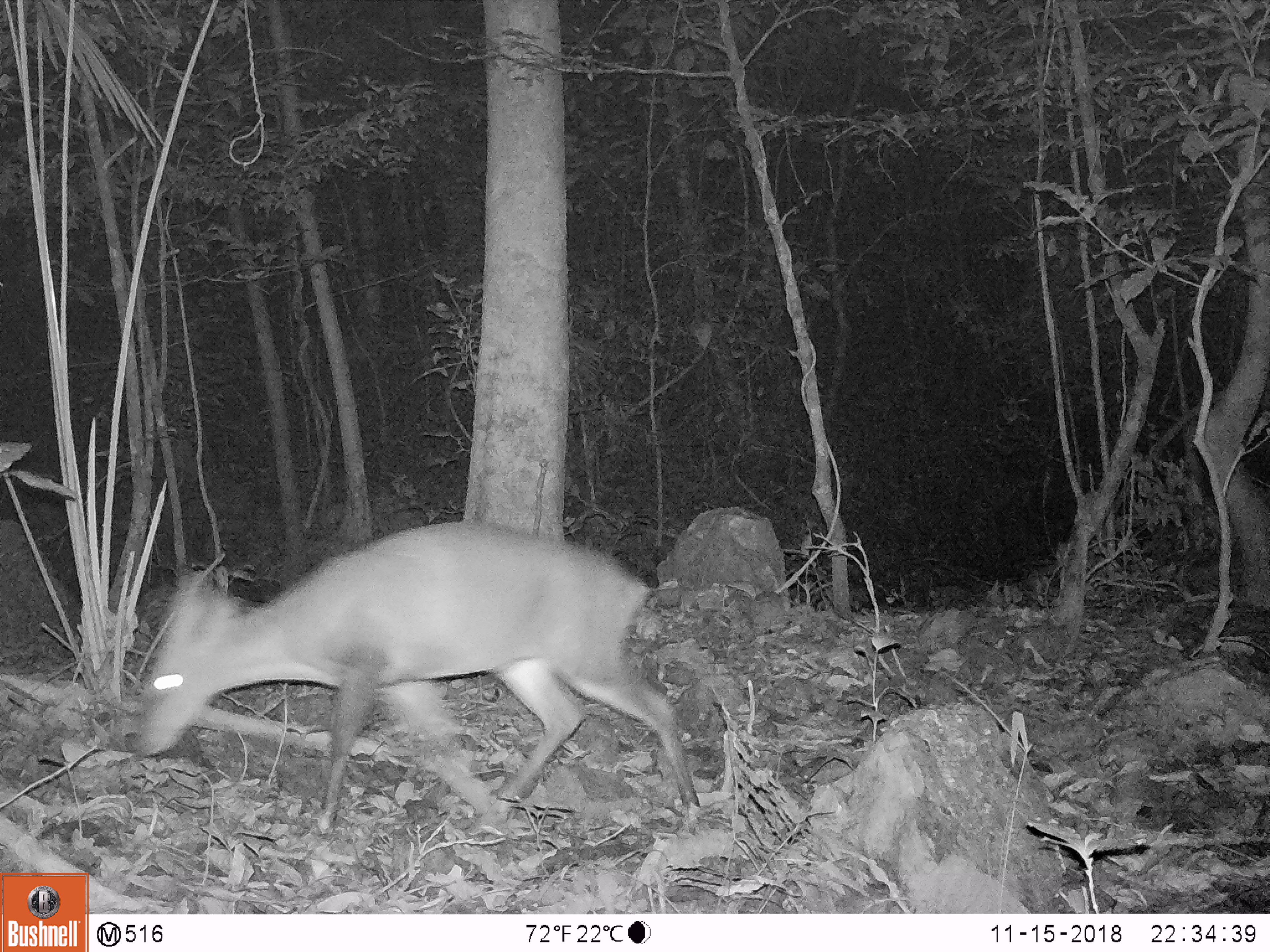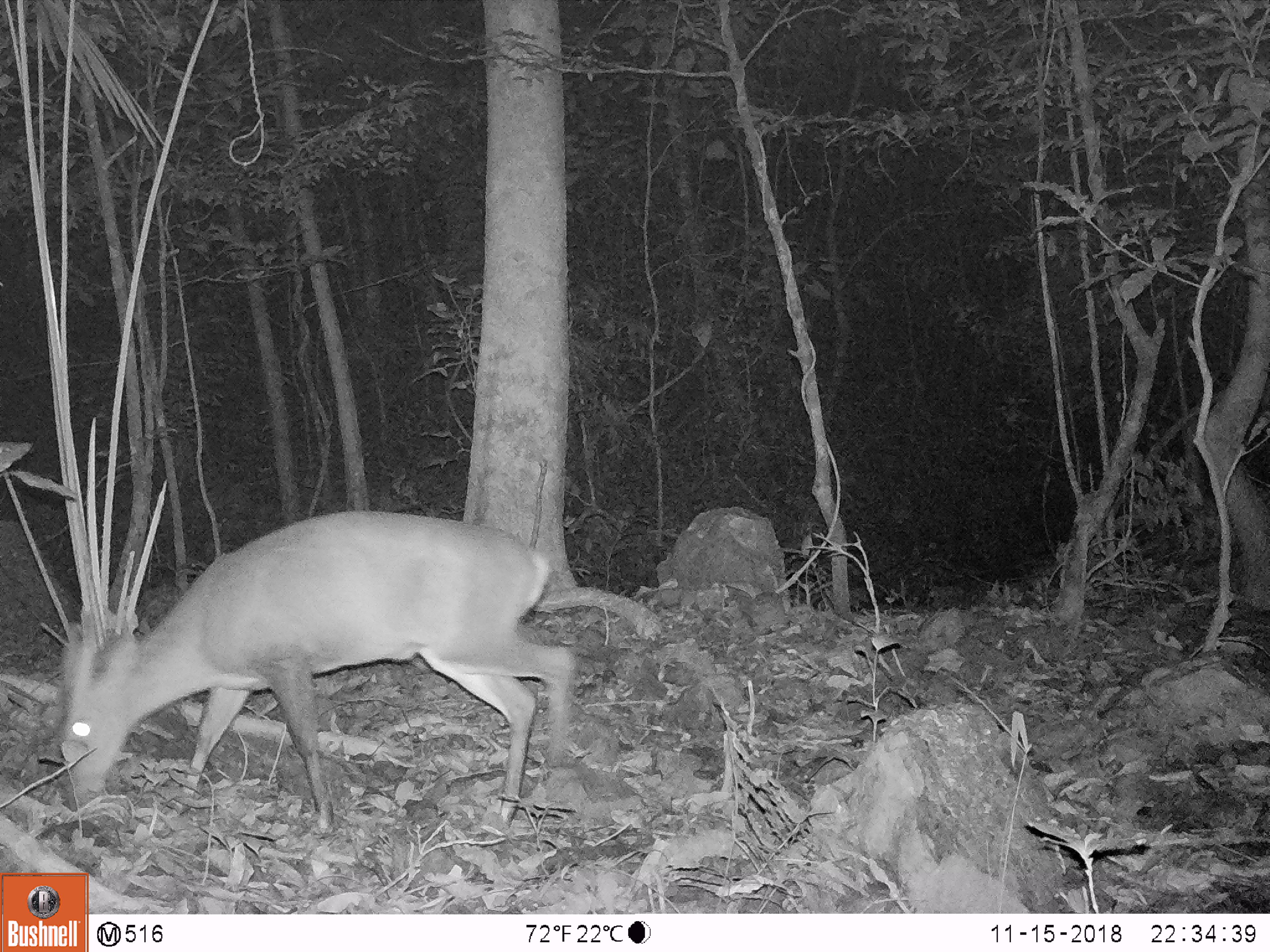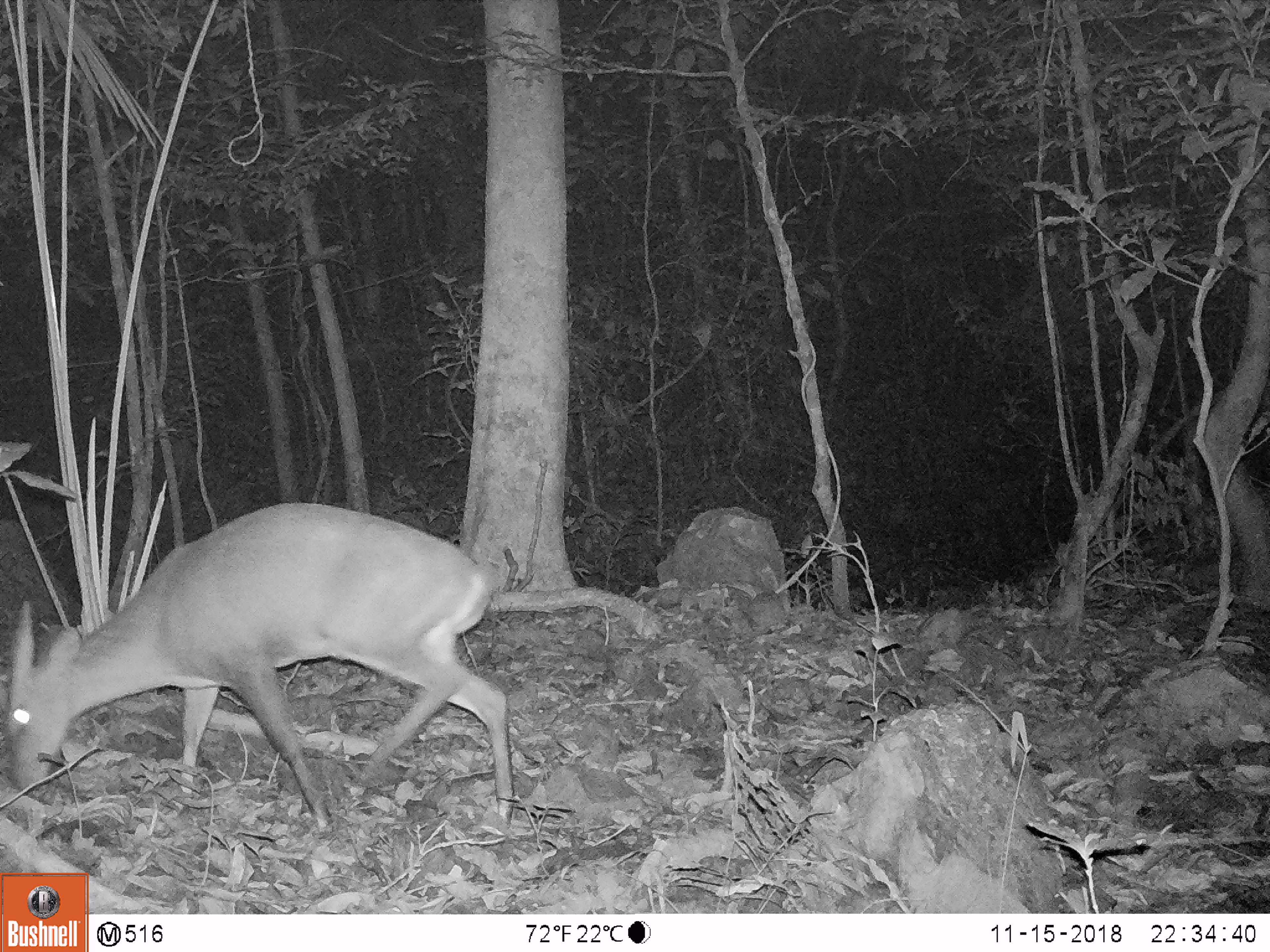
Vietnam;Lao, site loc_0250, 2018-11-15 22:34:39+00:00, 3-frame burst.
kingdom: Animalia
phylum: Chordata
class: Mammalia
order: Artiodactyla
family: Cervidae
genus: Muntiacus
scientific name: Muntiacus vuquangensis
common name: large-antlered muntjac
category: large antlered muntjac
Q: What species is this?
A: Large antlered muntjac (large-antlered muntjac) (Muntiacus vuquangensis).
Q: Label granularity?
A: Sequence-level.